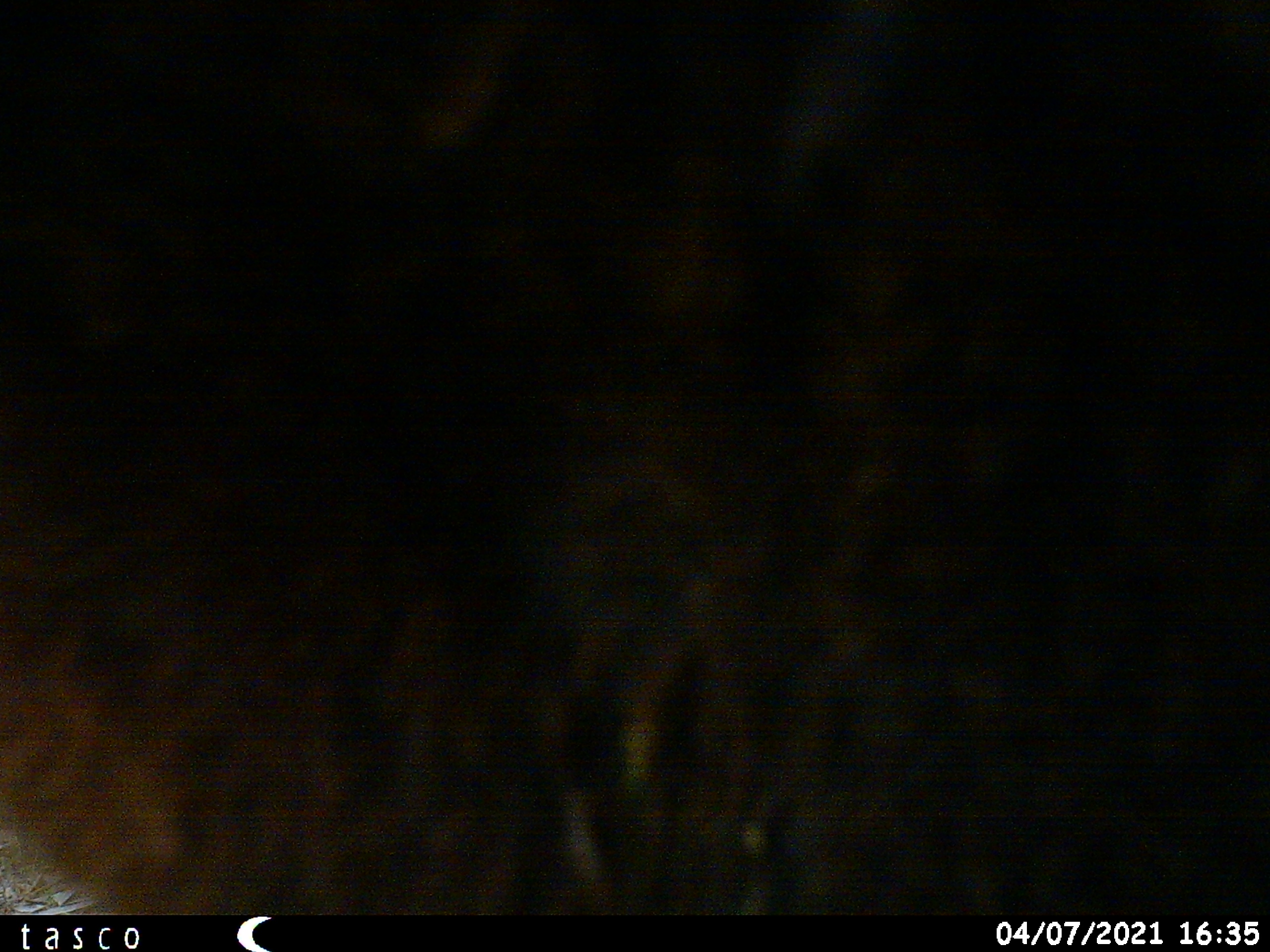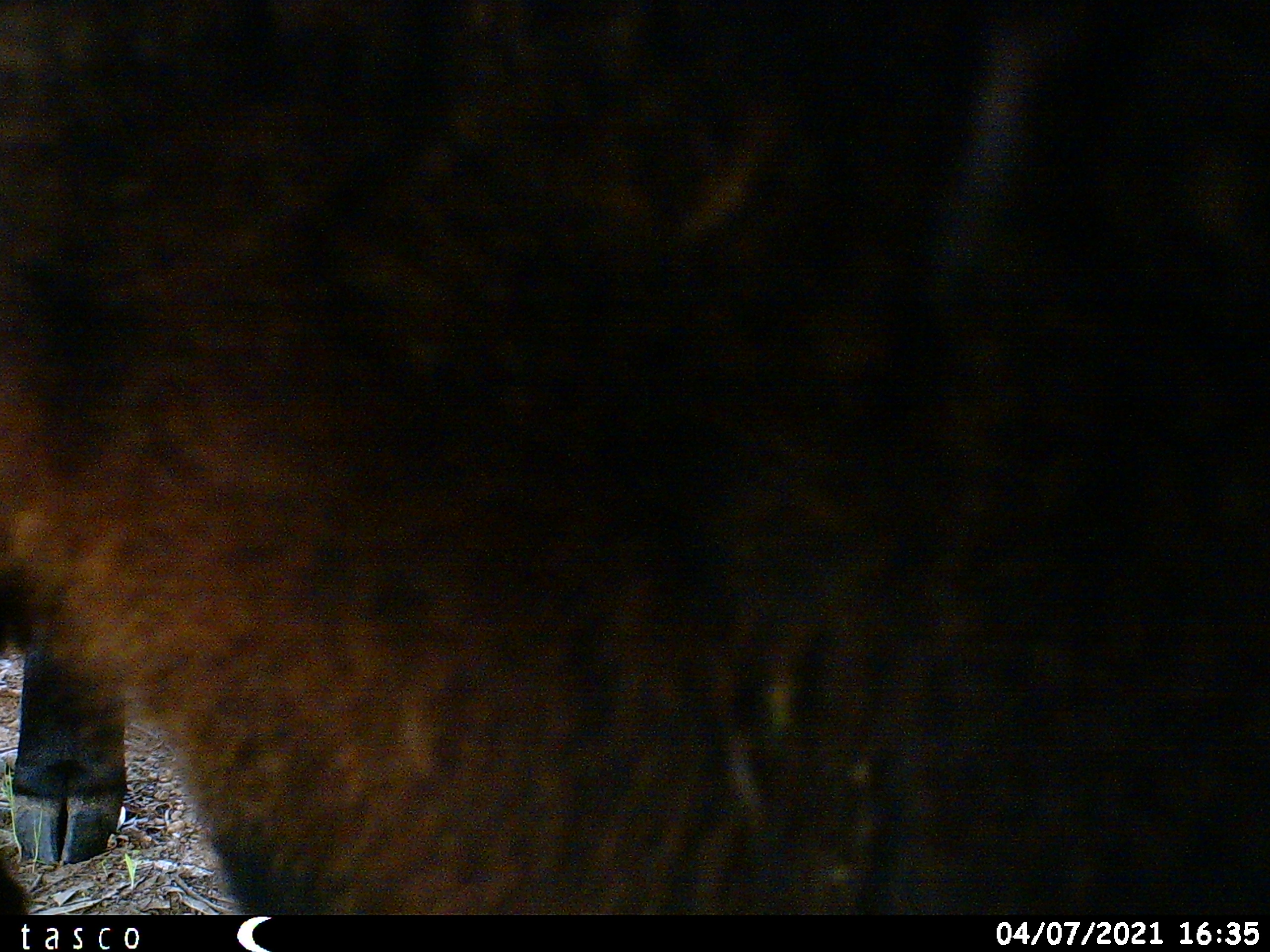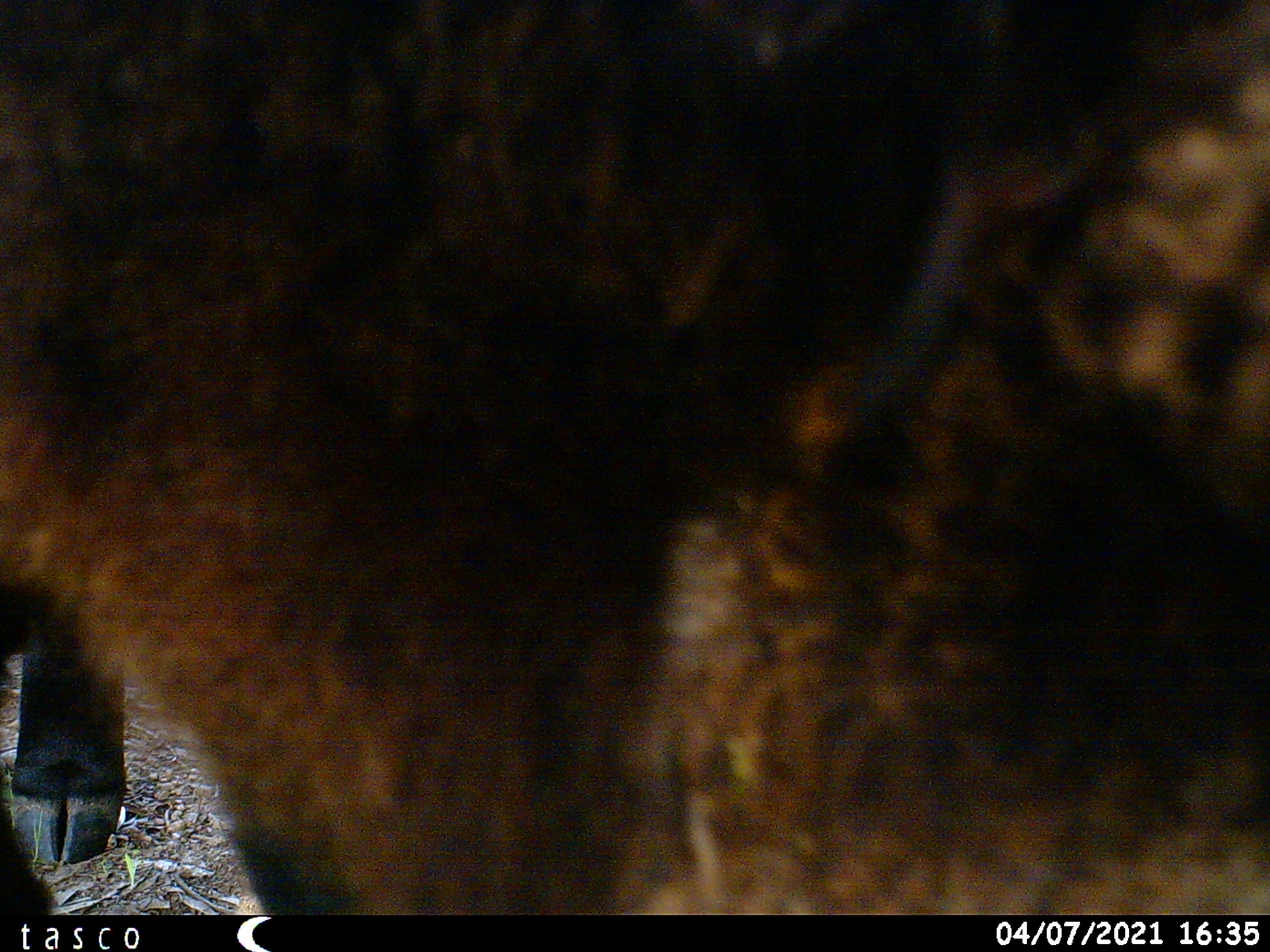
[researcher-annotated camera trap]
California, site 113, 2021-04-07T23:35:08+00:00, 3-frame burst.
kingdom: Animalia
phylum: Chordata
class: Mammalia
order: Artiodactyla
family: Cervidae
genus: Odocoileus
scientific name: Odocoileus hemionus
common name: mule deer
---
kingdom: Animalia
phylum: Chordata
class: Mammalia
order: Artiodactyla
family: Bovidae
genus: Bos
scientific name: Bos taurus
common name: domestic cattle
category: cattle